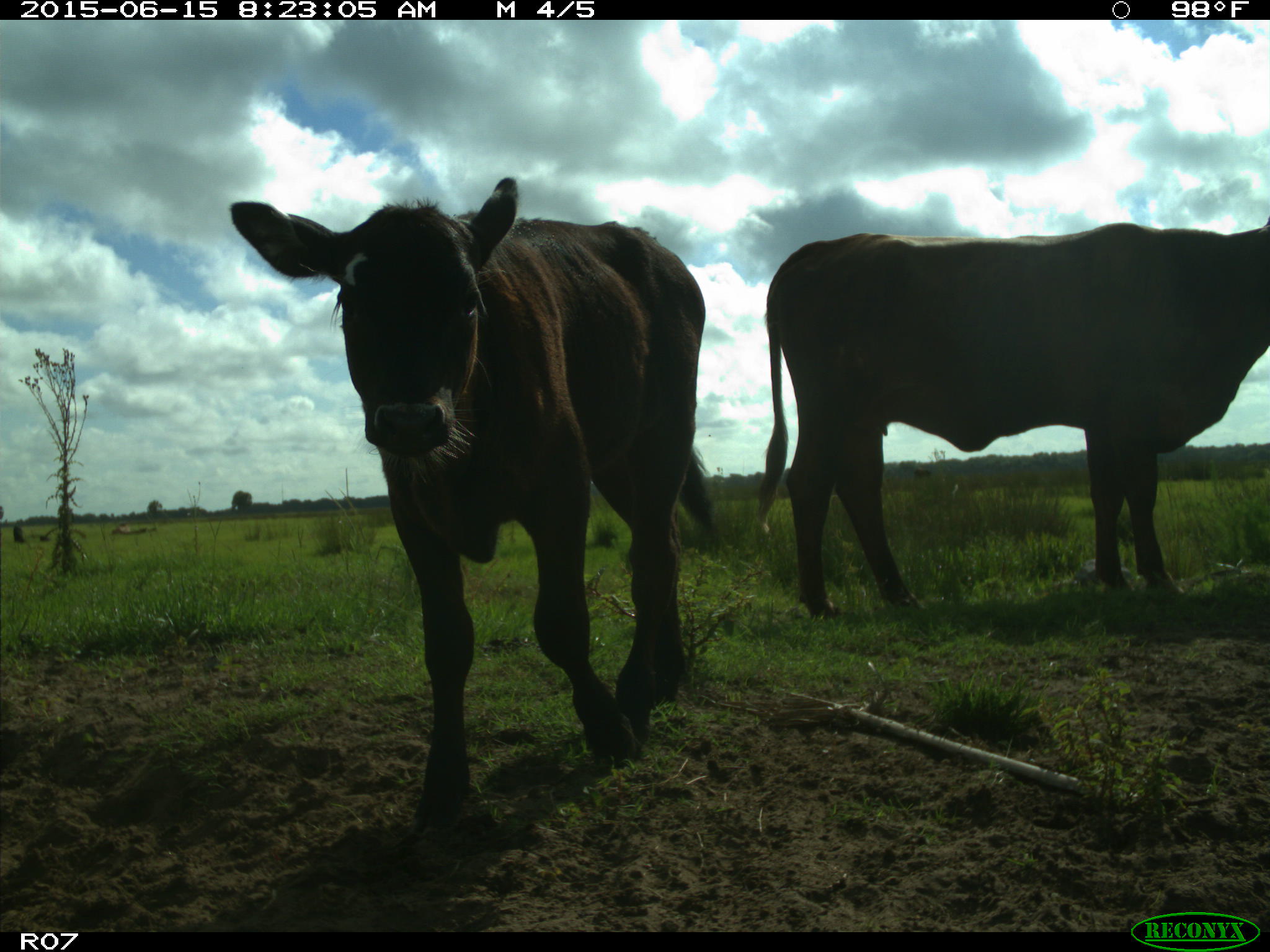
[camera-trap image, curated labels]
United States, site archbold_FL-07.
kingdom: Animalia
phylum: Chordata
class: Mammalia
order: Artiodactyla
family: Bovidae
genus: Bos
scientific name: Bos taurus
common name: domestic cow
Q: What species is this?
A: Bos taurus (domestic cow).